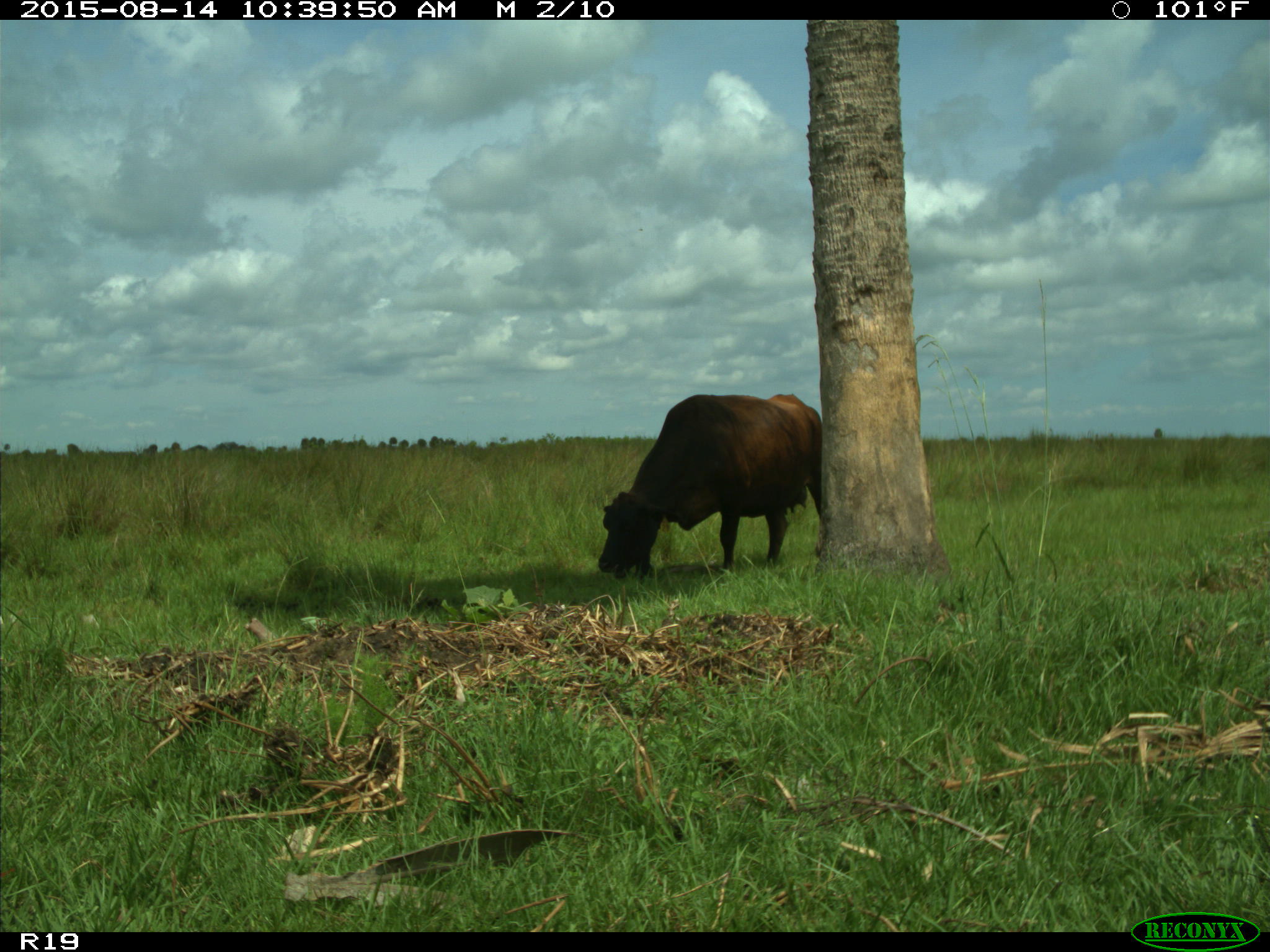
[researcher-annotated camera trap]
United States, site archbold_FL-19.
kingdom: Animalia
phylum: Chordata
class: Mammalia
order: Artiodactyla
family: Bovidae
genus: Bos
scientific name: Bos taurus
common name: domestic cow